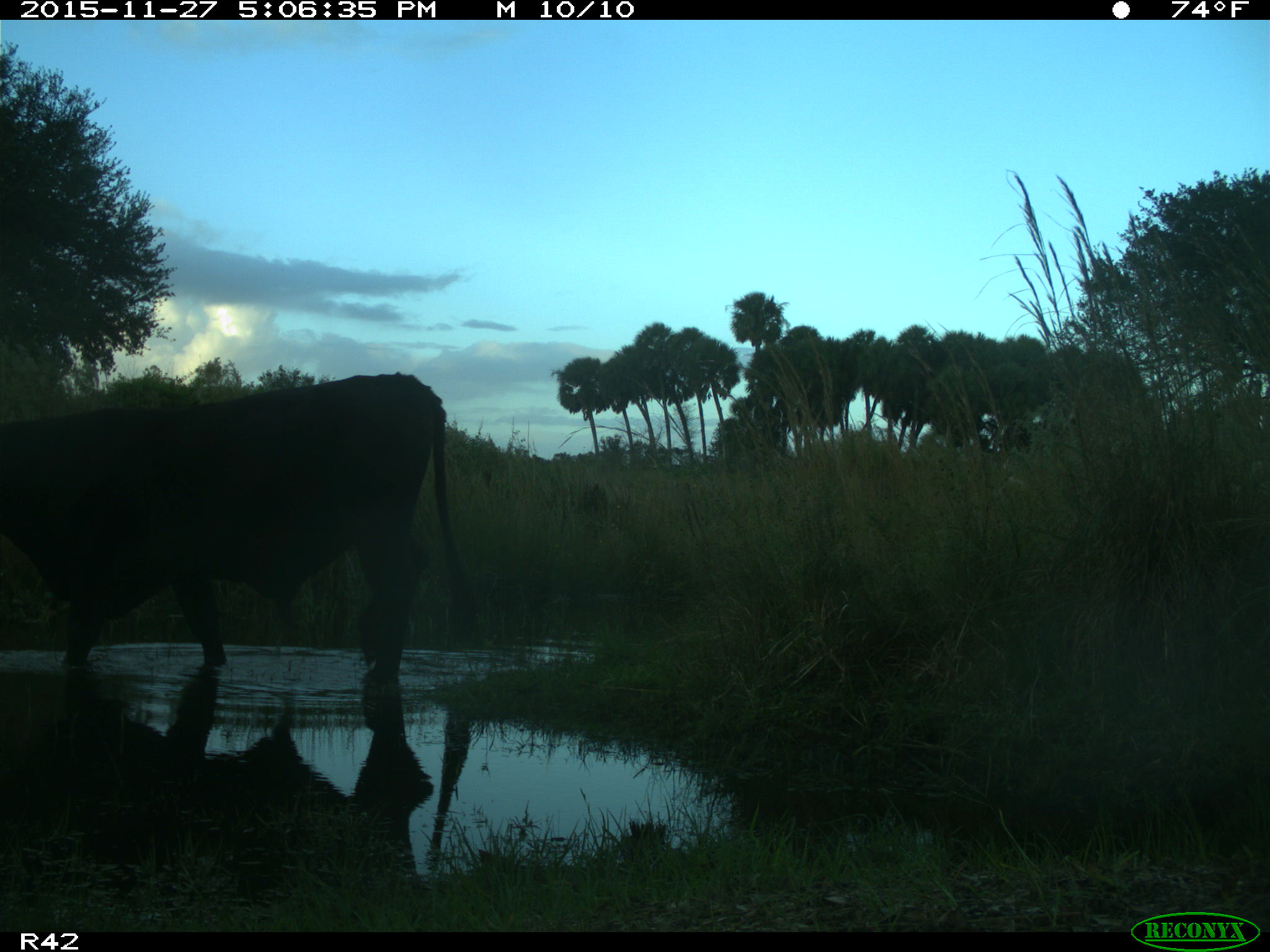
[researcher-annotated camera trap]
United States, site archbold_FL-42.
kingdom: Animalia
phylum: Chordata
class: Mammalia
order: Artiodactyla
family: Bovidae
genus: Bos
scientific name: Bos taurus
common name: domestic cow